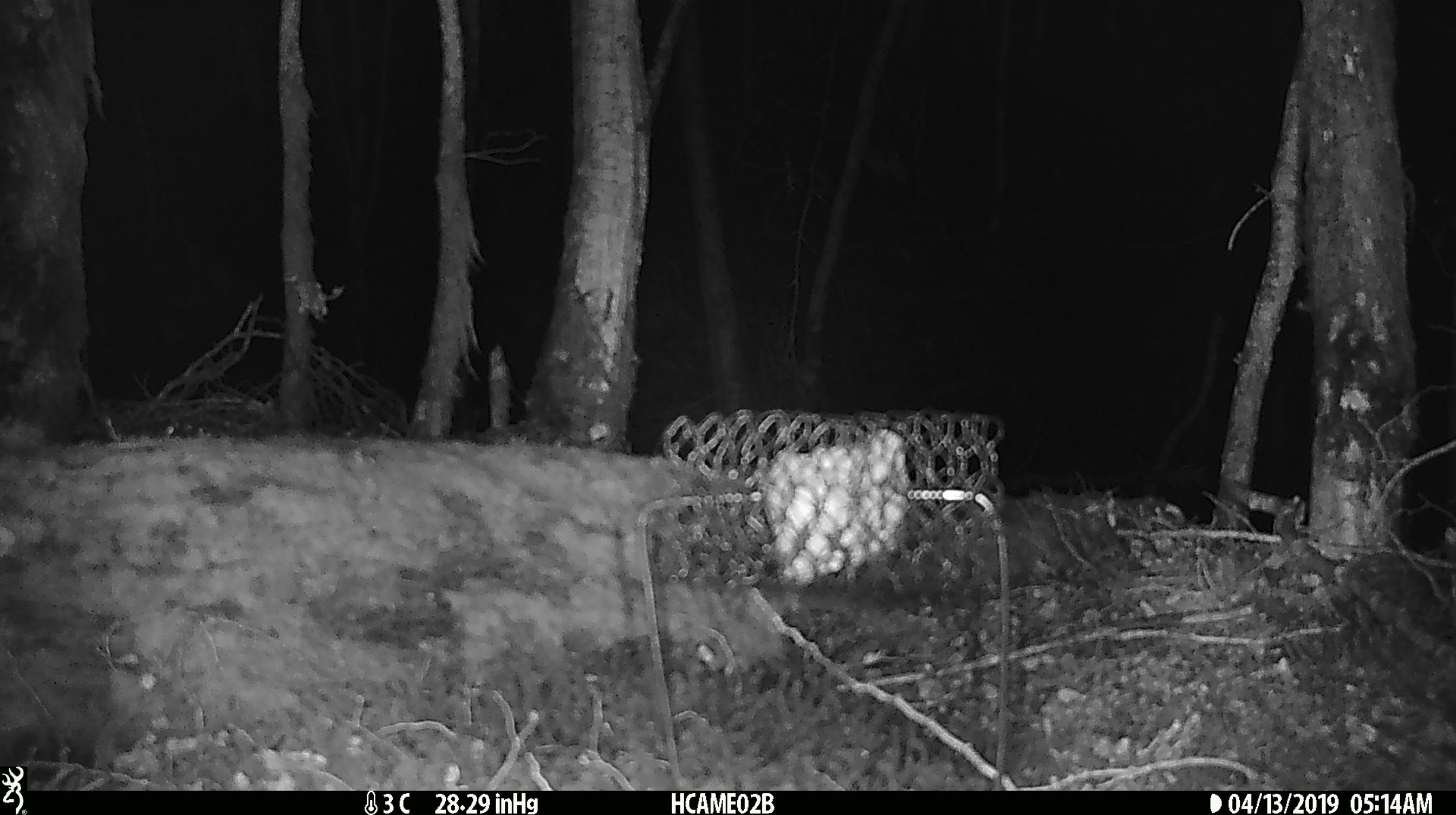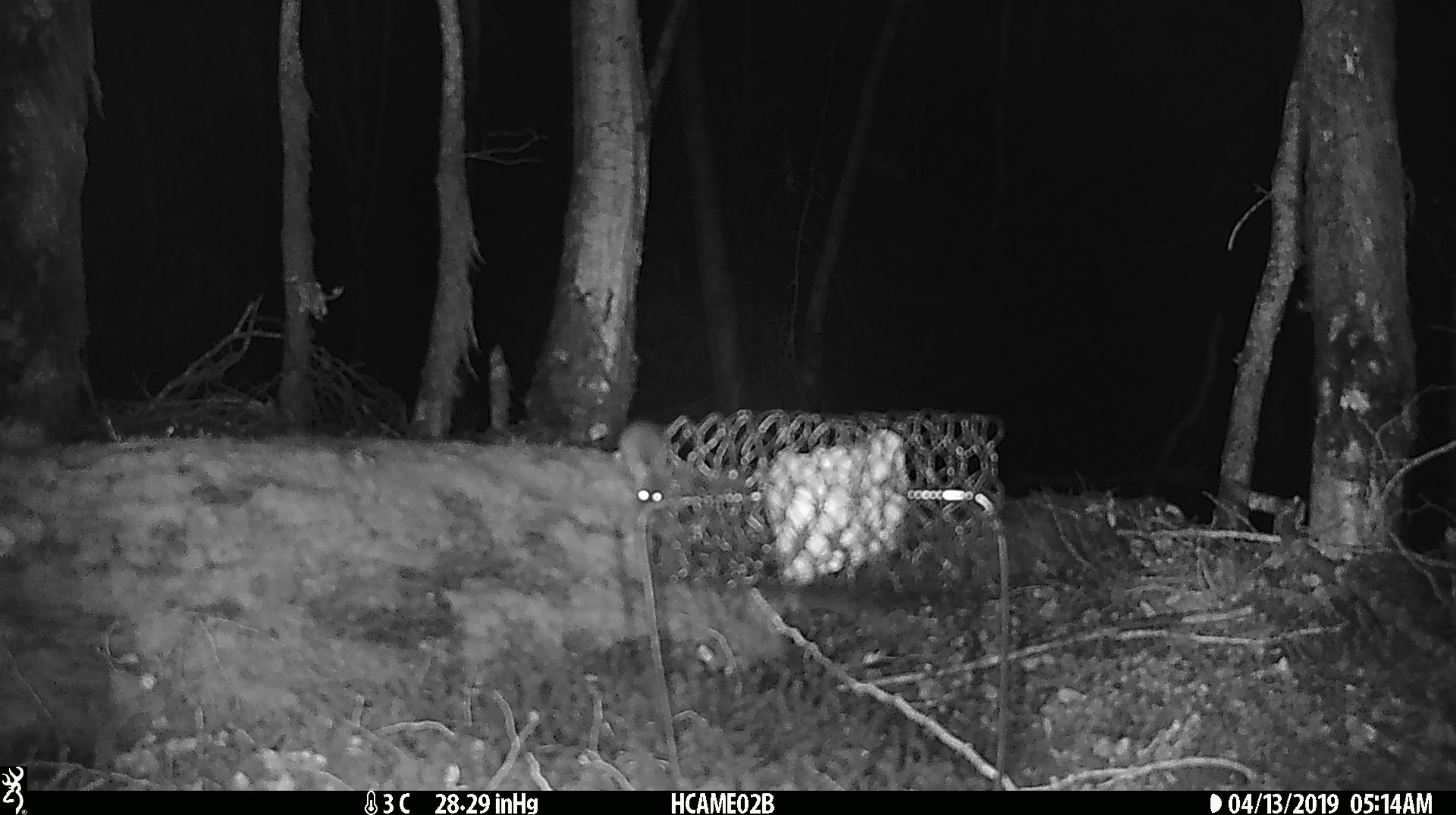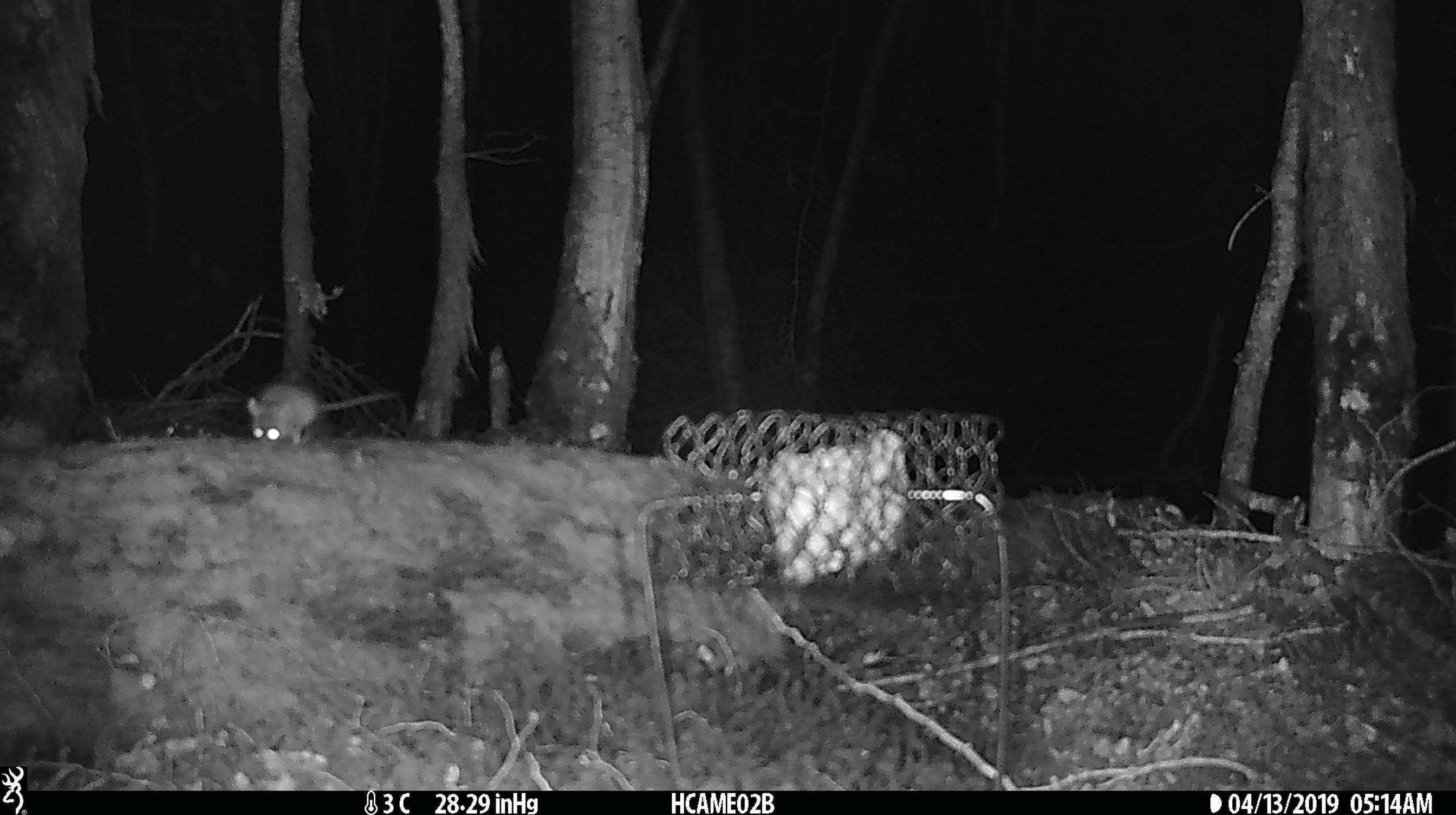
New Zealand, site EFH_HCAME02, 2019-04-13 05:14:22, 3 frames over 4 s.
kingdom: Animalia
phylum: Chordata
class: Mammalia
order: Rodentia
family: Muridae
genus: Mus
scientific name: Mus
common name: mouse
Mouse (Mus).